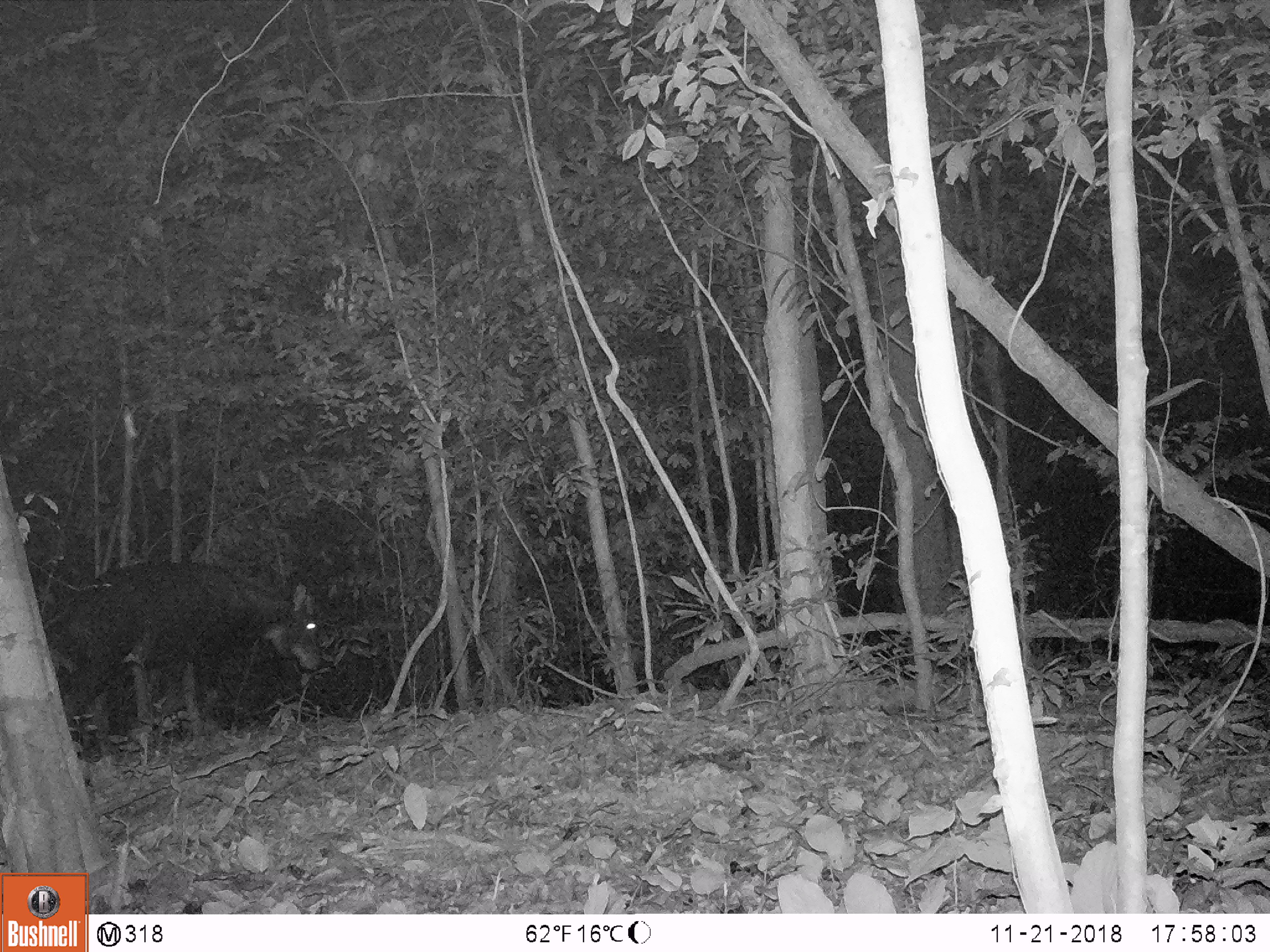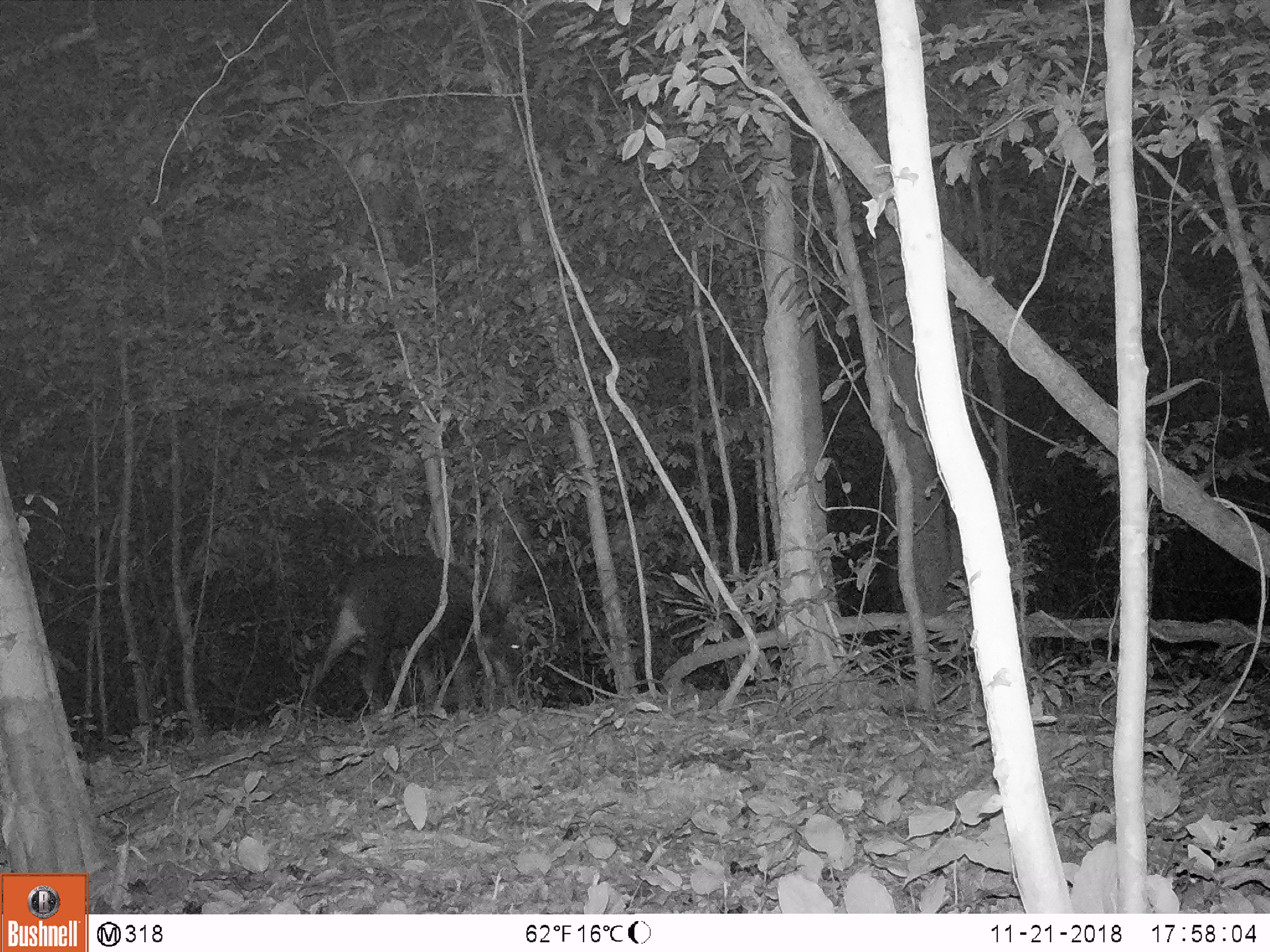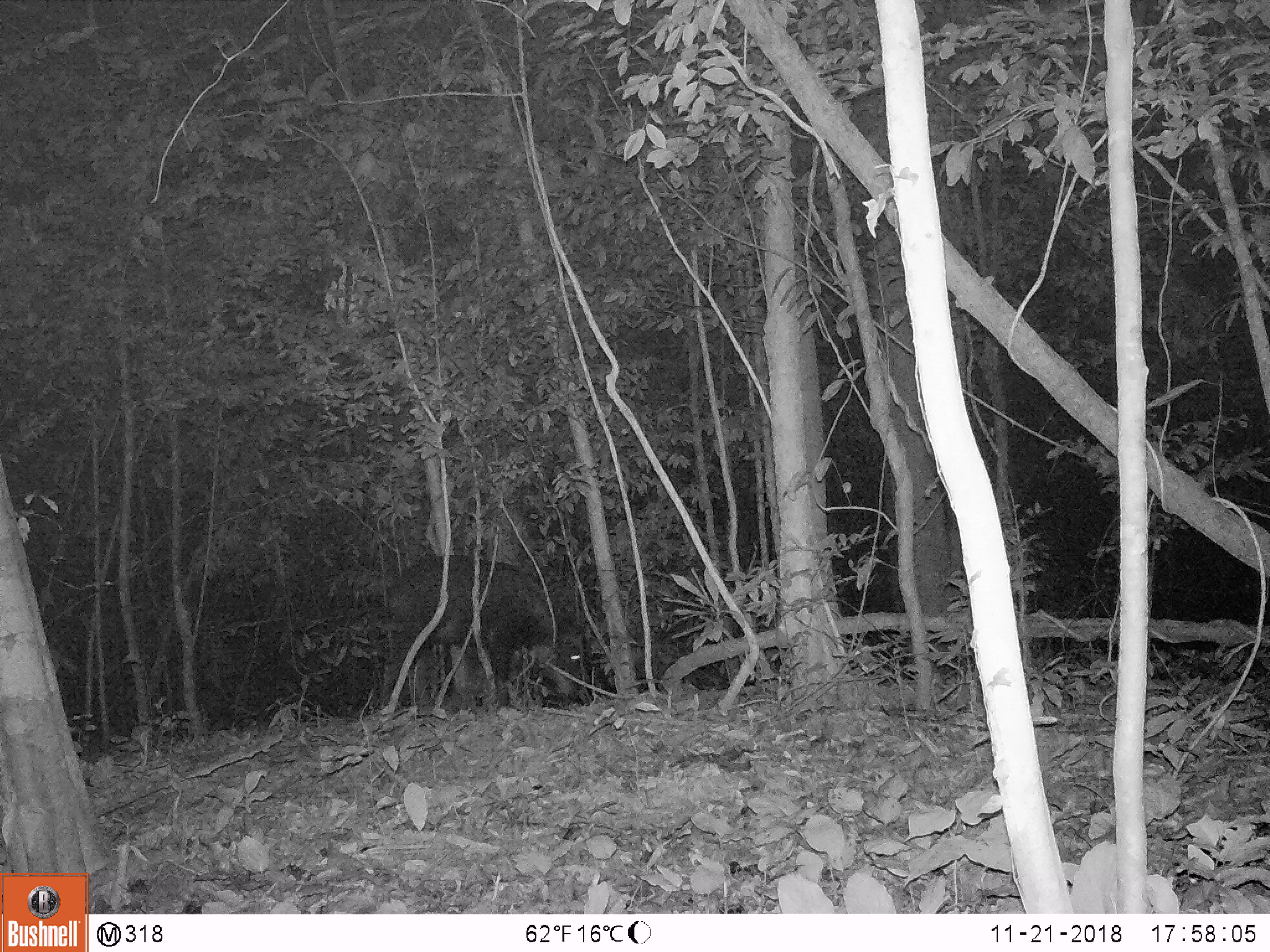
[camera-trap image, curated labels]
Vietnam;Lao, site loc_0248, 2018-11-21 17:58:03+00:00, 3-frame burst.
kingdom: Animalia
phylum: Chordata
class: Mammalia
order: Artiodactyla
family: Bovidae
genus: Capricornis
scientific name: Capricornis sumatraensis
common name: chinese serow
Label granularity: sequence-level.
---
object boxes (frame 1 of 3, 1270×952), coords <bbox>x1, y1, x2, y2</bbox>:
chinese serow: <bbox>45, 559, 321, 730</bbox>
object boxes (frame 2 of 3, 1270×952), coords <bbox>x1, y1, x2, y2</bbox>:
chinese serow: <bbox>304, 554, 523, 711</bbox>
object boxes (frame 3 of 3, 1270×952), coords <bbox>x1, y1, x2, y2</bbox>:
chinese serow: <bbox>379, 555, 587, 705</bbox>